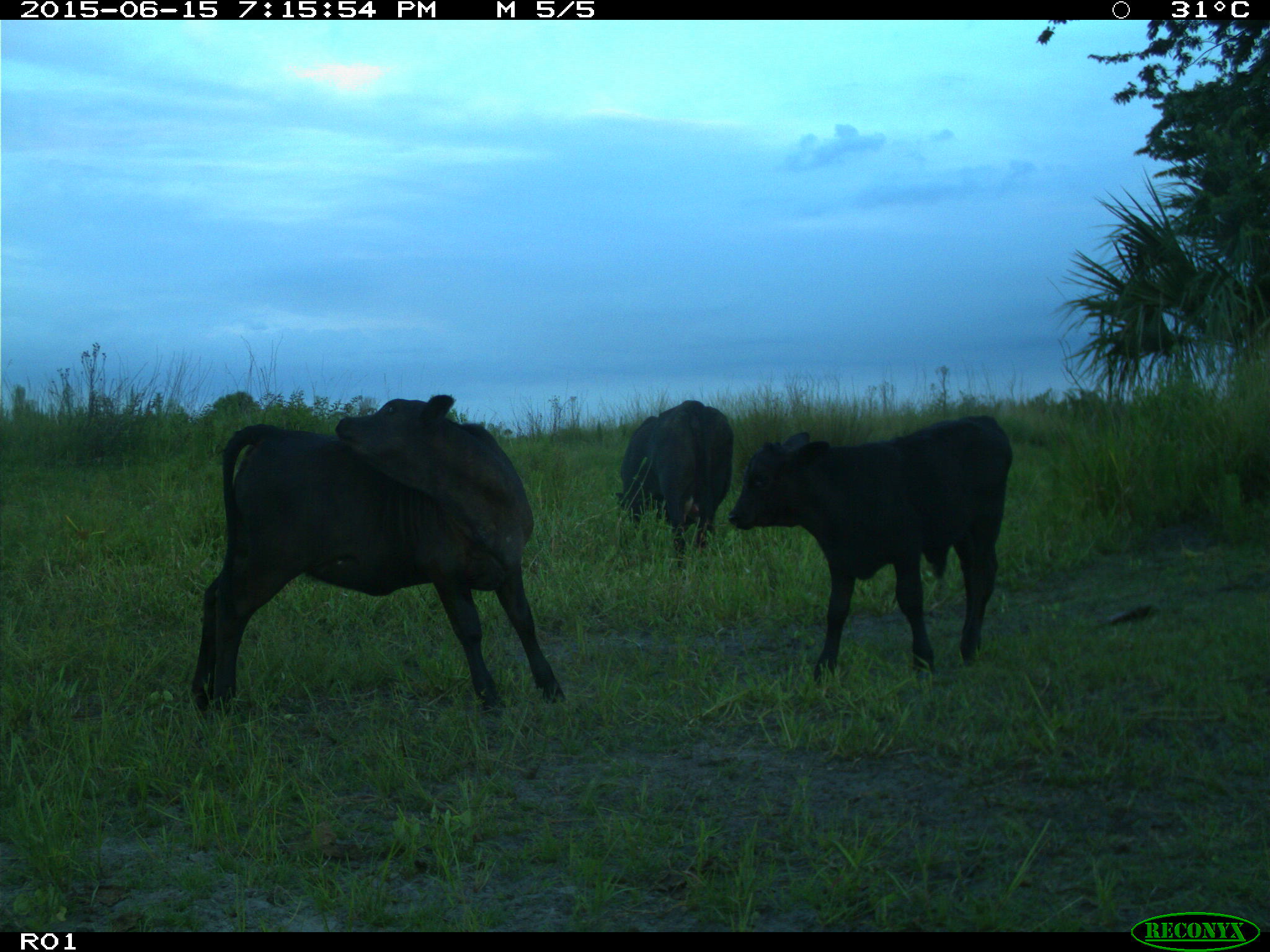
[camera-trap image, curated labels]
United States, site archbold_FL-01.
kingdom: Animalia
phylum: Chordata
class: Mammalia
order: Artiodactyla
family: Bovidae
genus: Bos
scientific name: Bos taurus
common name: domestic cow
Bos taurus (domestic cow).